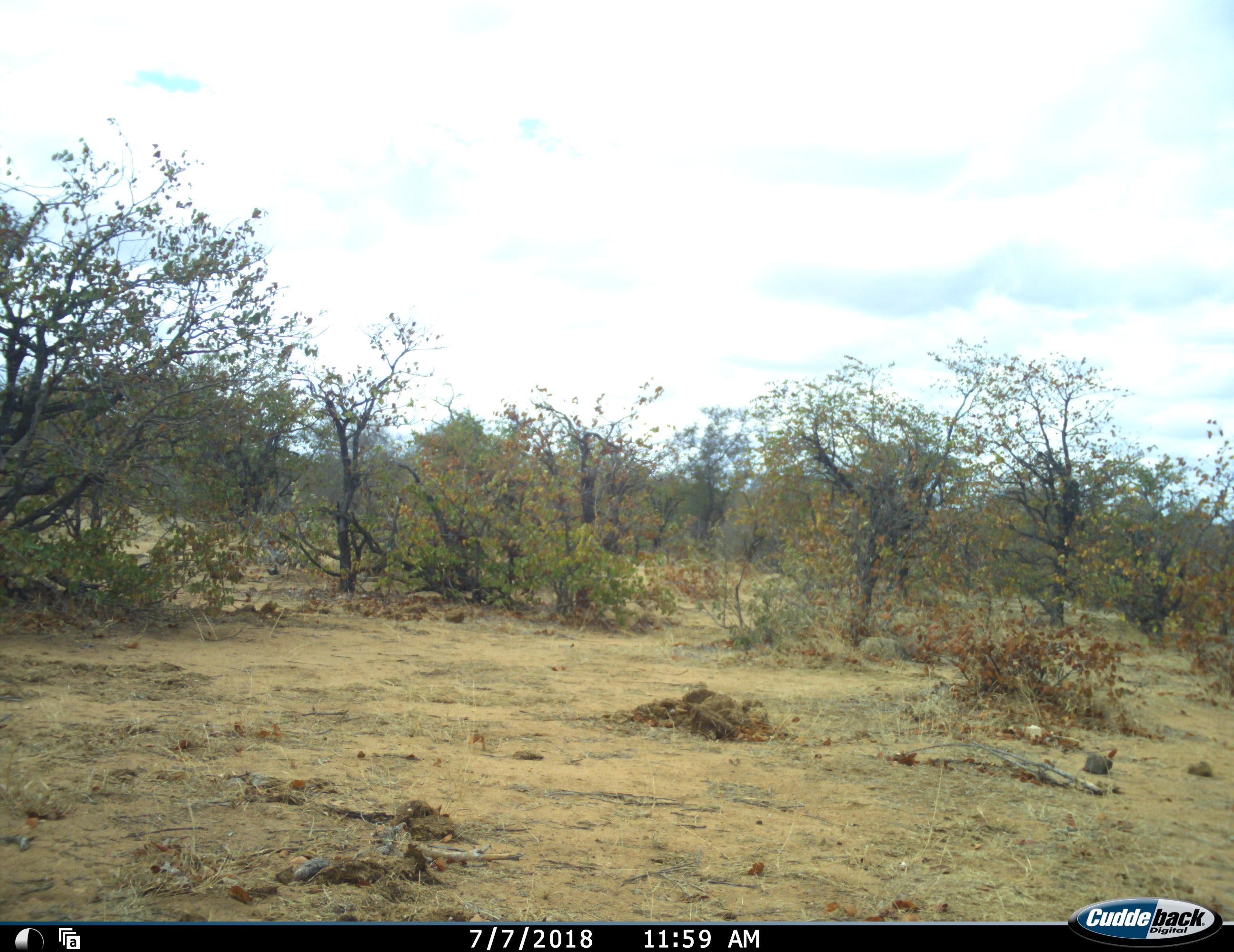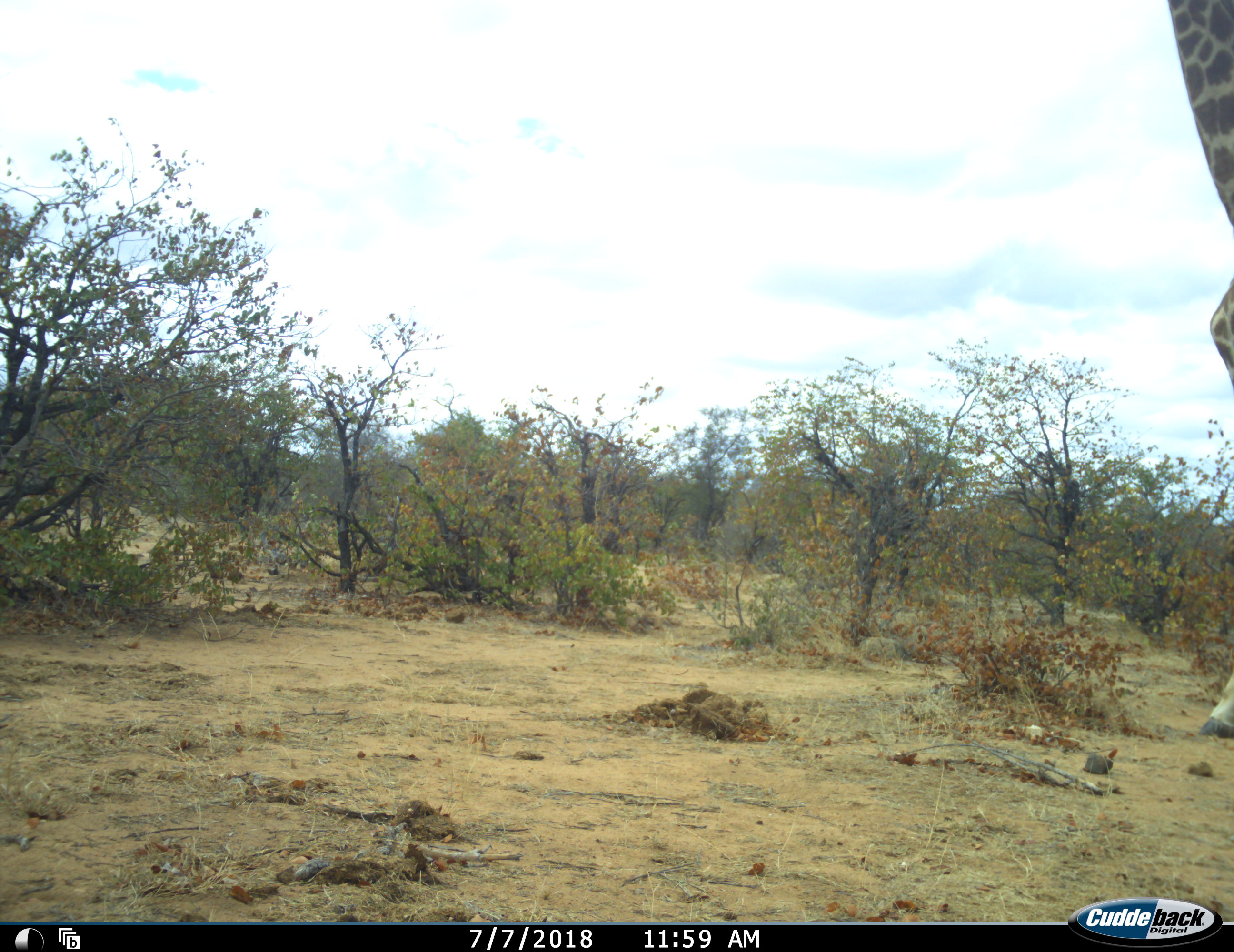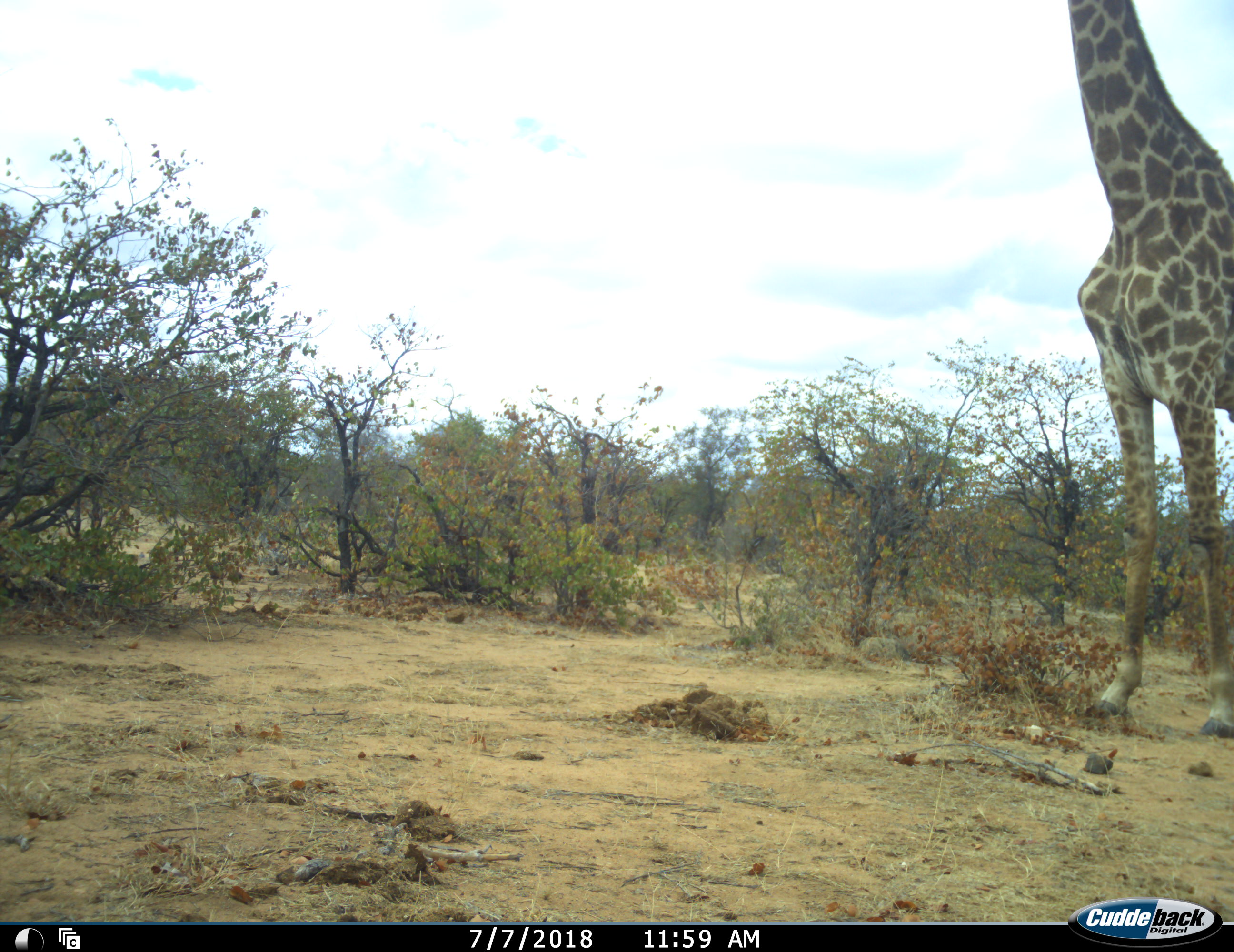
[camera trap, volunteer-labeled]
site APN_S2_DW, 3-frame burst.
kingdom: Animalia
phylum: Chordata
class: Mammalia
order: Artiodactyla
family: Giraffidae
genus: Giraffa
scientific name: Giraffa camelopardalis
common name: giraffe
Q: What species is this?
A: Giraffe (Giraffa camelopardalis).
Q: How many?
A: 1.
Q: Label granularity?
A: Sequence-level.